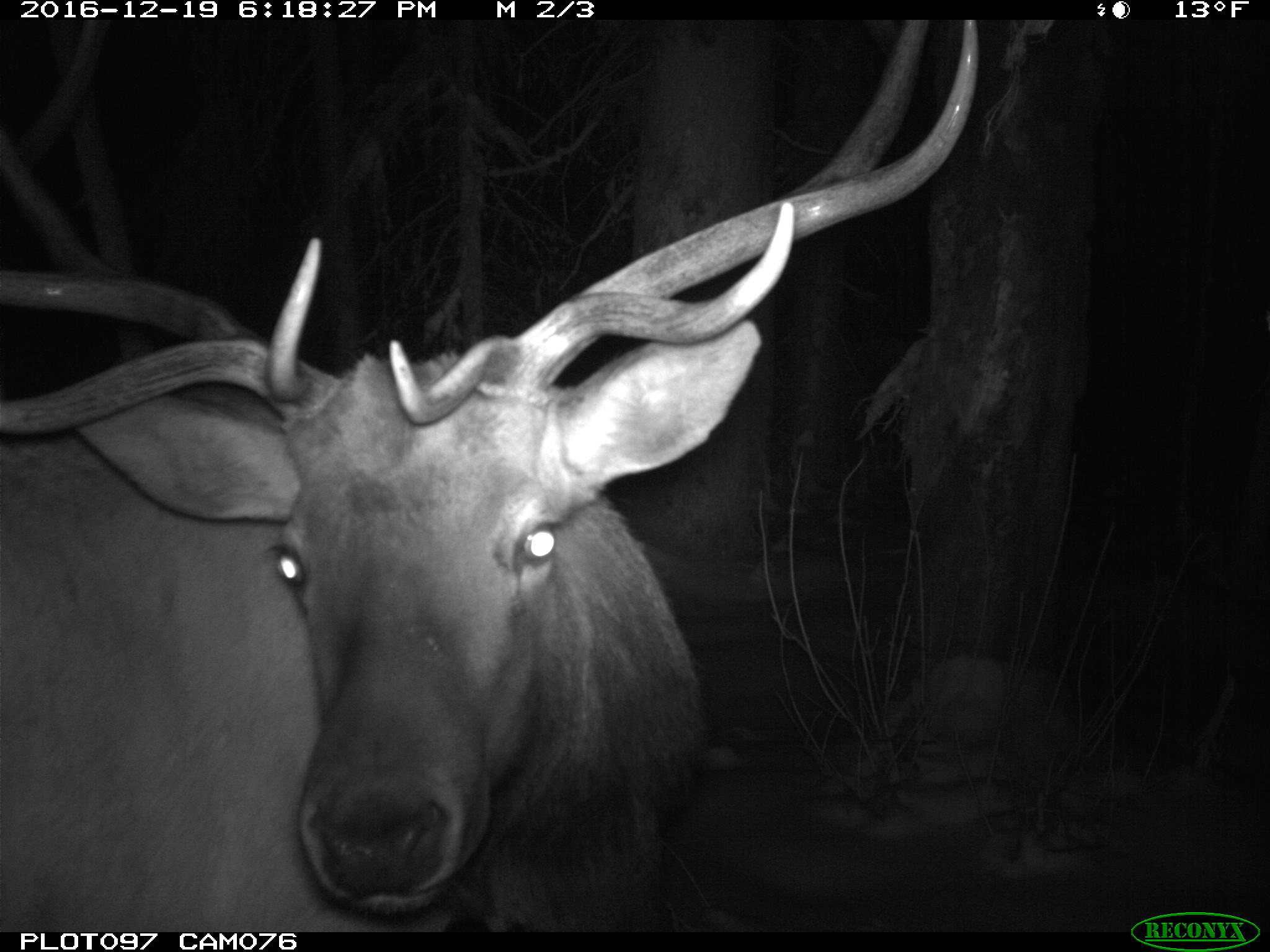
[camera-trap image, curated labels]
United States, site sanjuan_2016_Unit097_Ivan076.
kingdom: Animalia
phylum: Chordata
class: Mammalia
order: Artiodactyla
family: Cervidae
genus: Cervus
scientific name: Cervus elaphus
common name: red deer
Cervus elaphus (red deer).